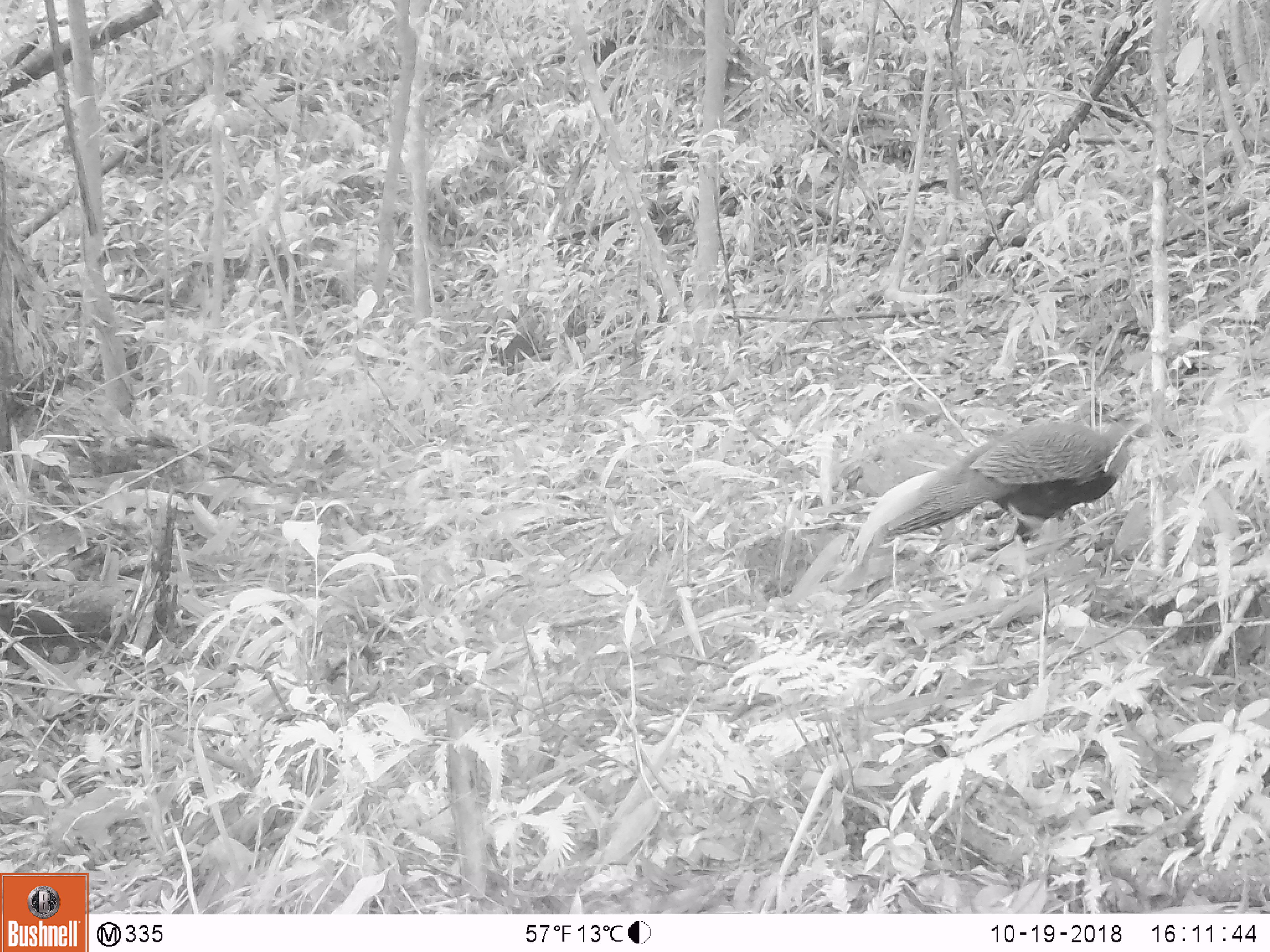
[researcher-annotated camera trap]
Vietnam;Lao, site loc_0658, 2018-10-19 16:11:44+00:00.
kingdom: Animalia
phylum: Chordata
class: Aves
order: Galliformes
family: Phasianidae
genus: Lophura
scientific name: Lophura nycthemera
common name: silver pheasant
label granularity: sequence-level